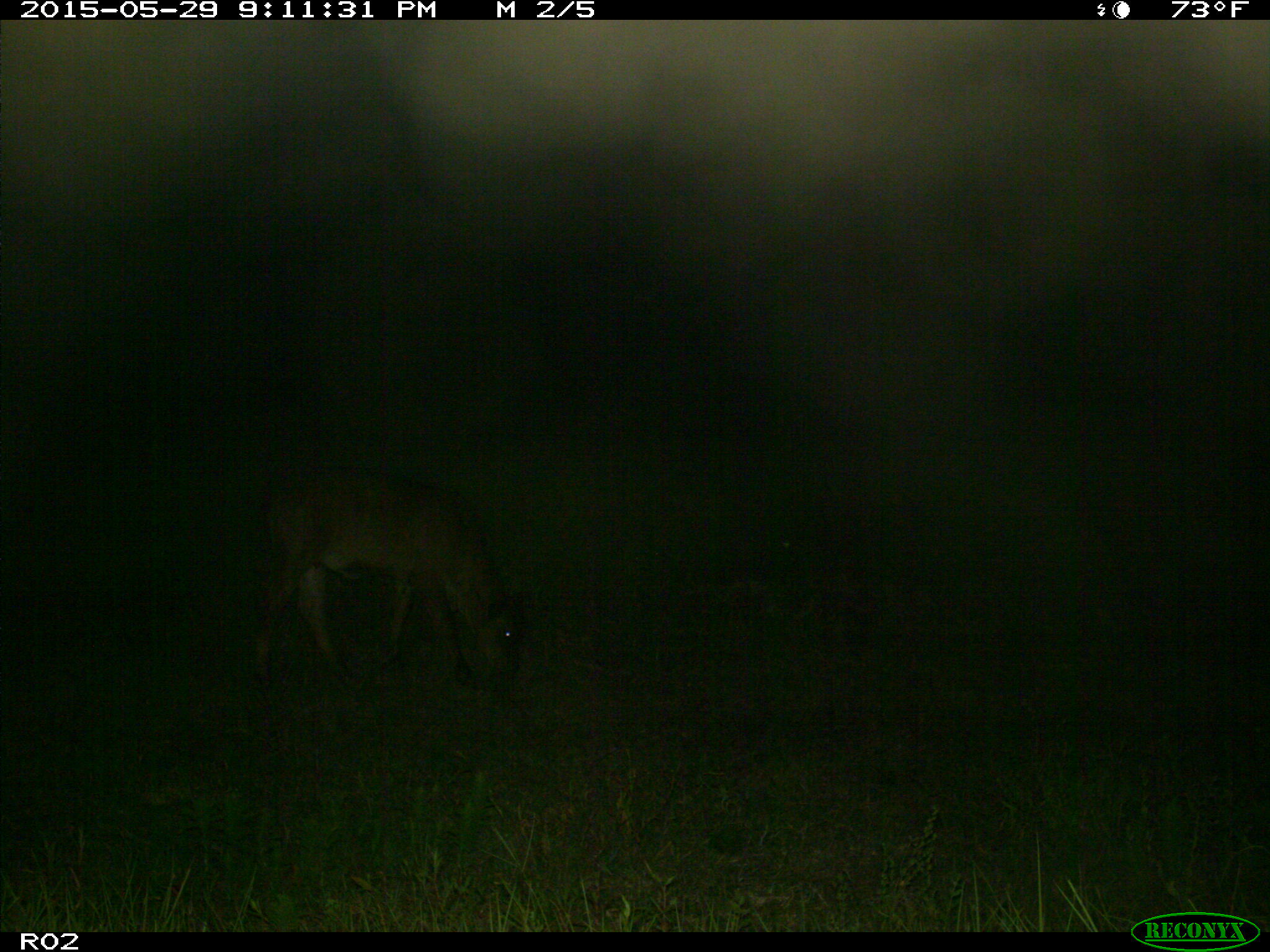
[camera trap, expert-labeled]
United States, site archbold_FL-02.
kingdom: Animalia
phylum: Chordata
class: Mammalia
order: Artiodactyla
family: Bovidae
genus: Bos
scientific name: Bos taurus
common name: domestic cow